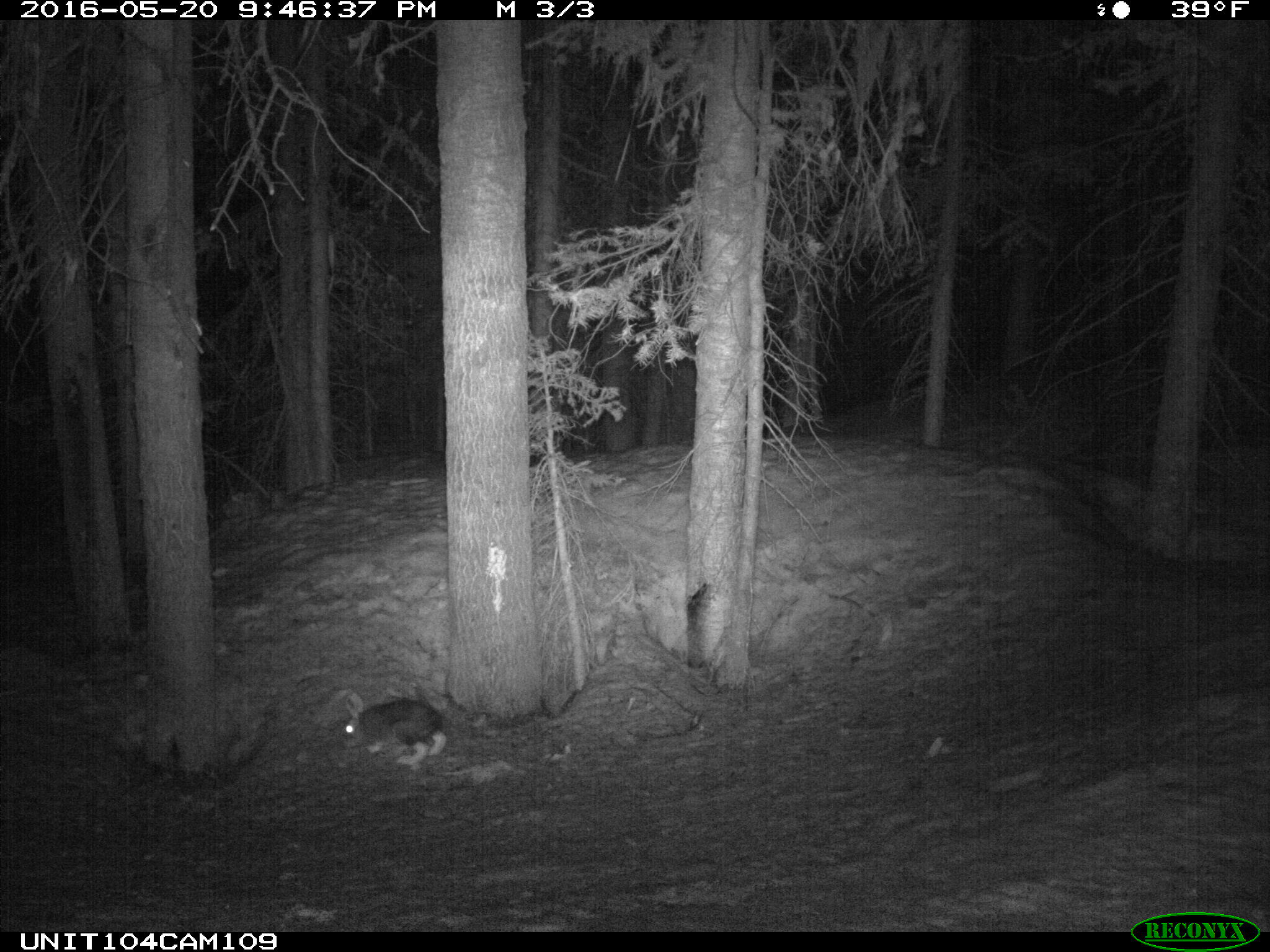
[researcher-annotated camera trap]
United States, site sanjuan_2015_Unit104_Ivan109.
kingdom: Animalia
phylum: Chordata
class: Mammalia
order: Lagomorpha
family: Leporidae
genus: Lepus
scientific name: Lepus americanus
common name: snowshoe hare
Lepus americanus (snowshoe hare).